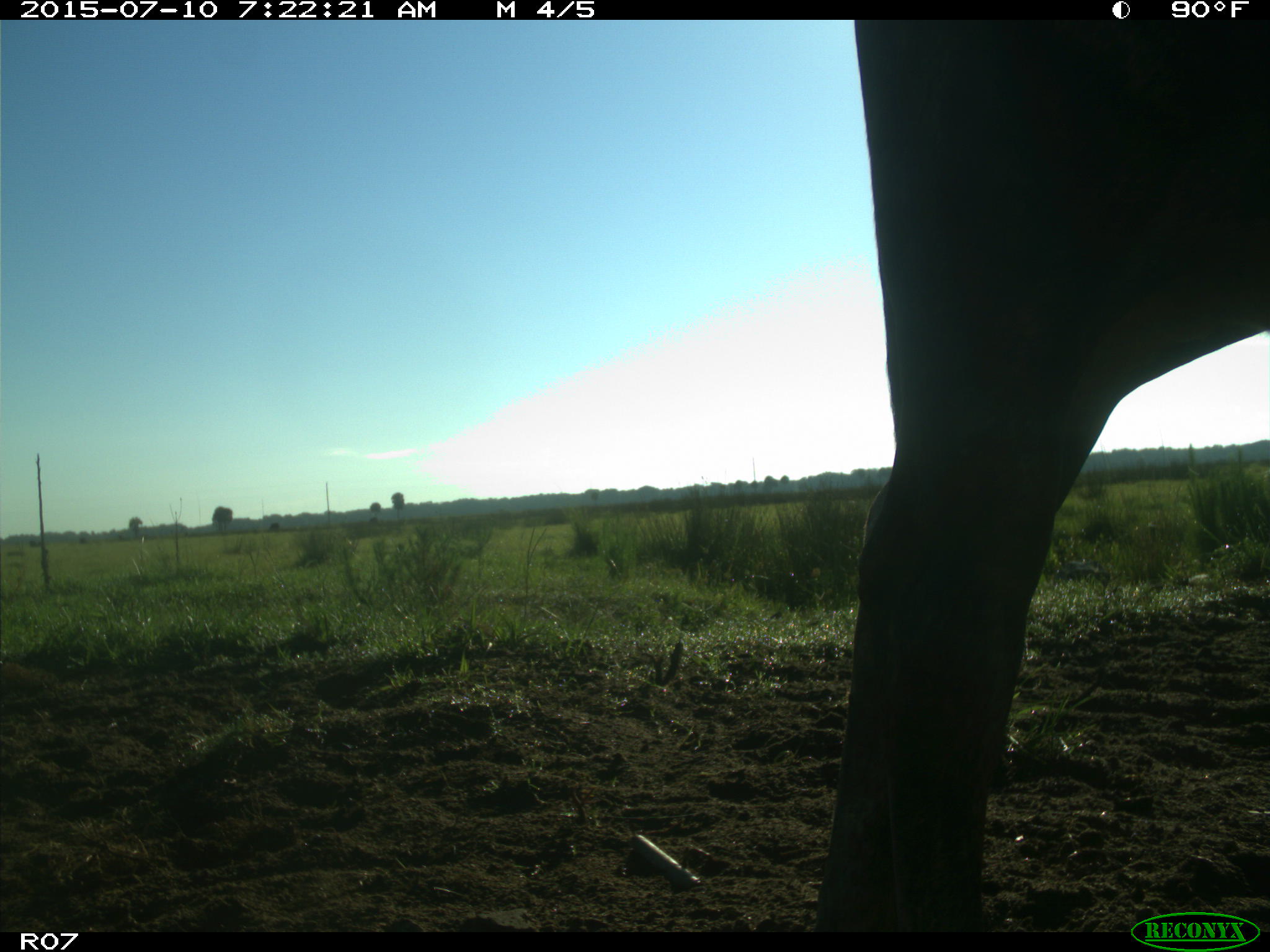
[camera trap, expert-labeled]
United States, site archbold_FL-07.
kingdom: Animalia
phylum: Chordata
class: Mammalia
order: Artiodactyla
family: Bovidae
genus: Bos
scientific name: Bos taurus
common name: domestic cow